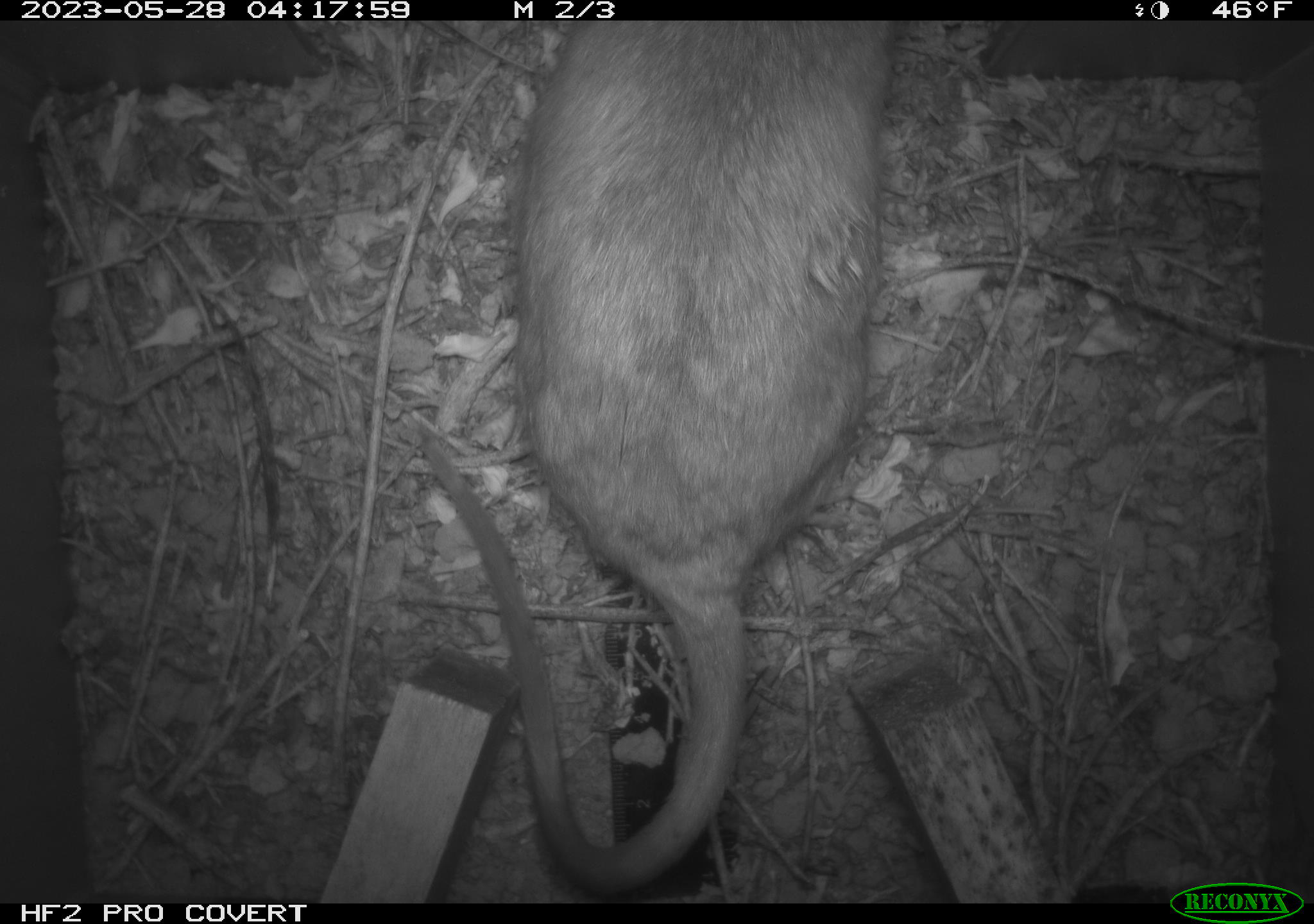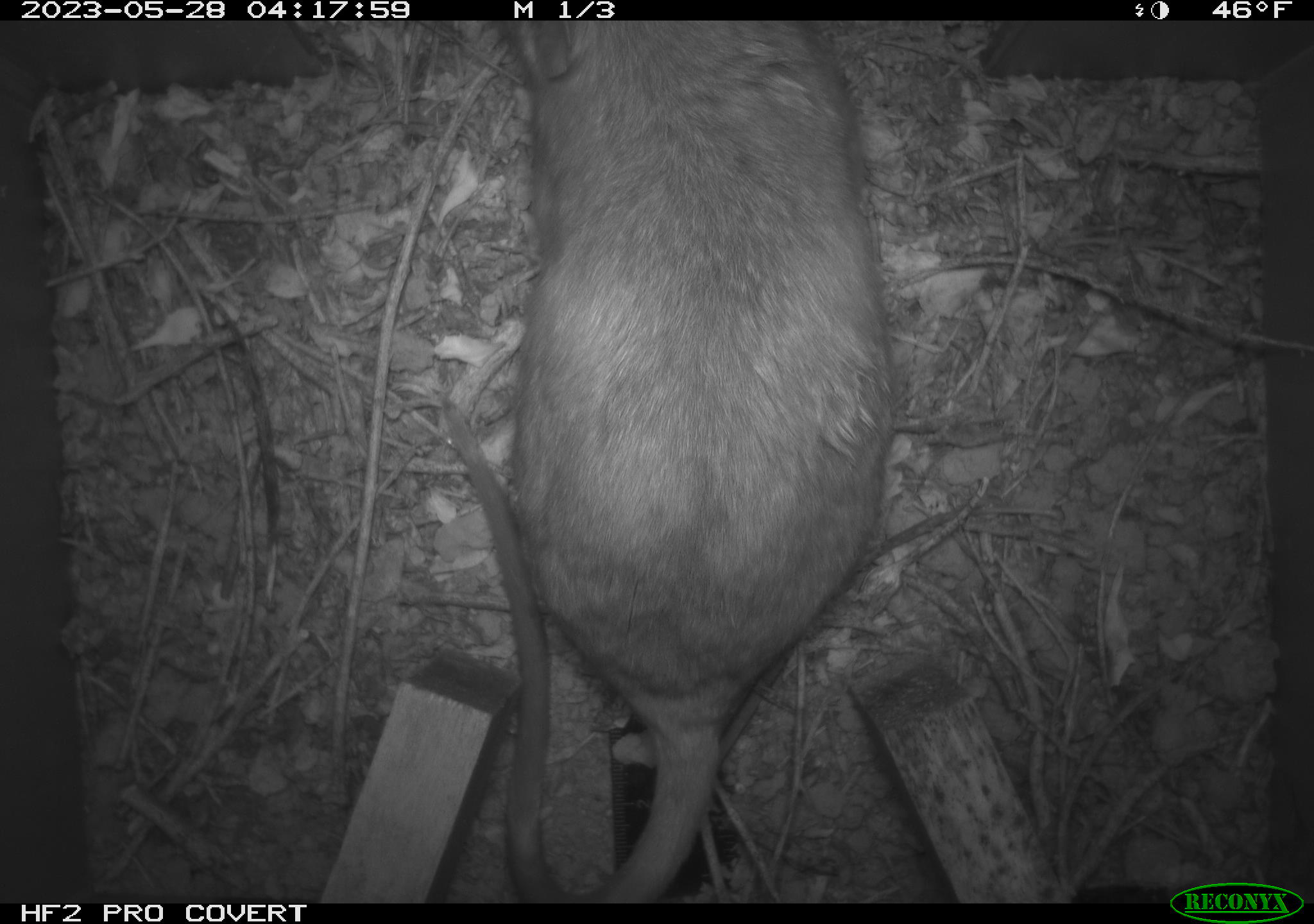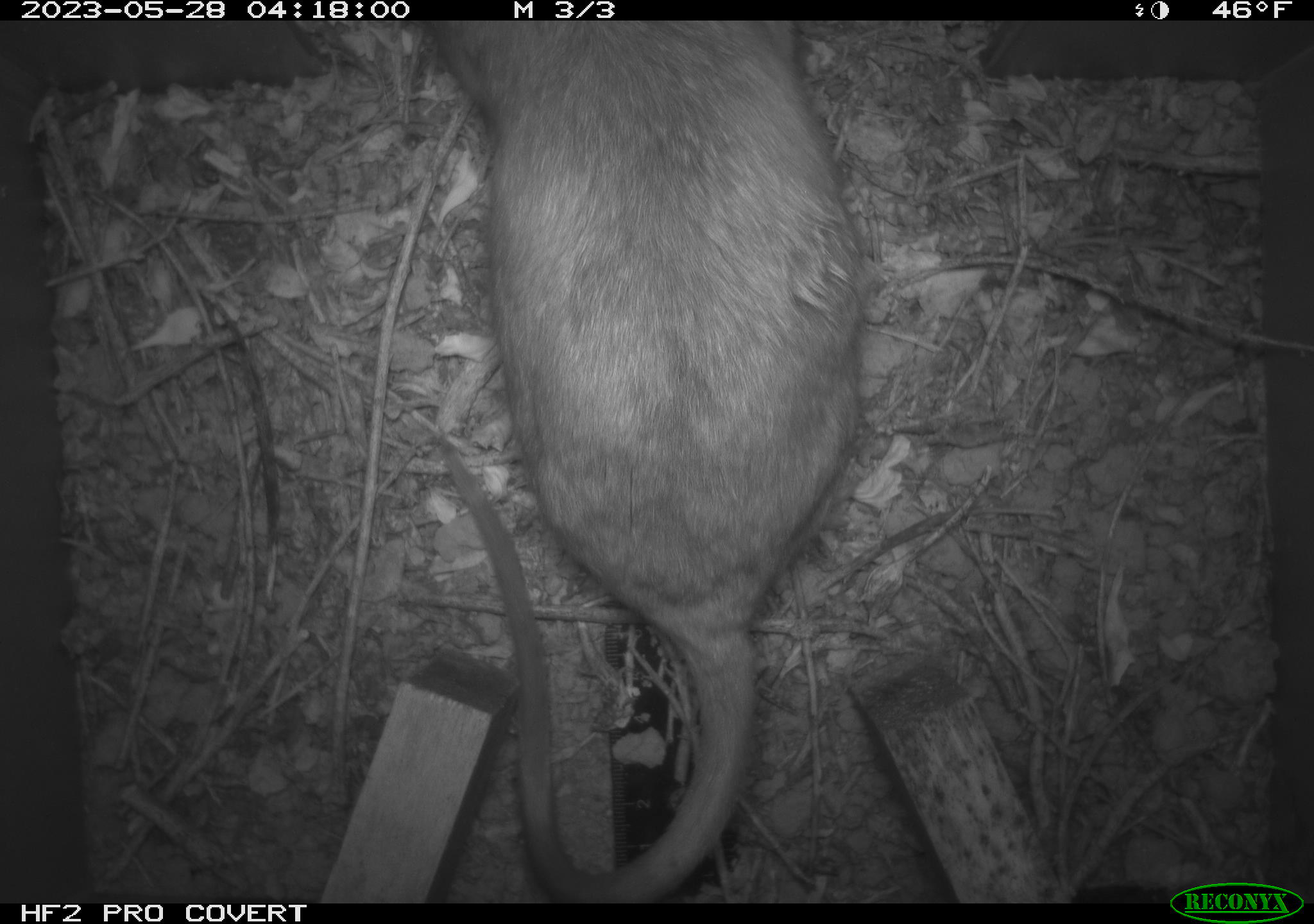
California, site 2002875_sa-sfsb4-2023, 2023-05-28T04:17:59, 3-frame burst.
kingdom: Animalia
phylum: Chordata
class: Mammalia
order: Rodentia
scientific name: Rodentia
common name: mouse species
Mouse species (Rodentia).